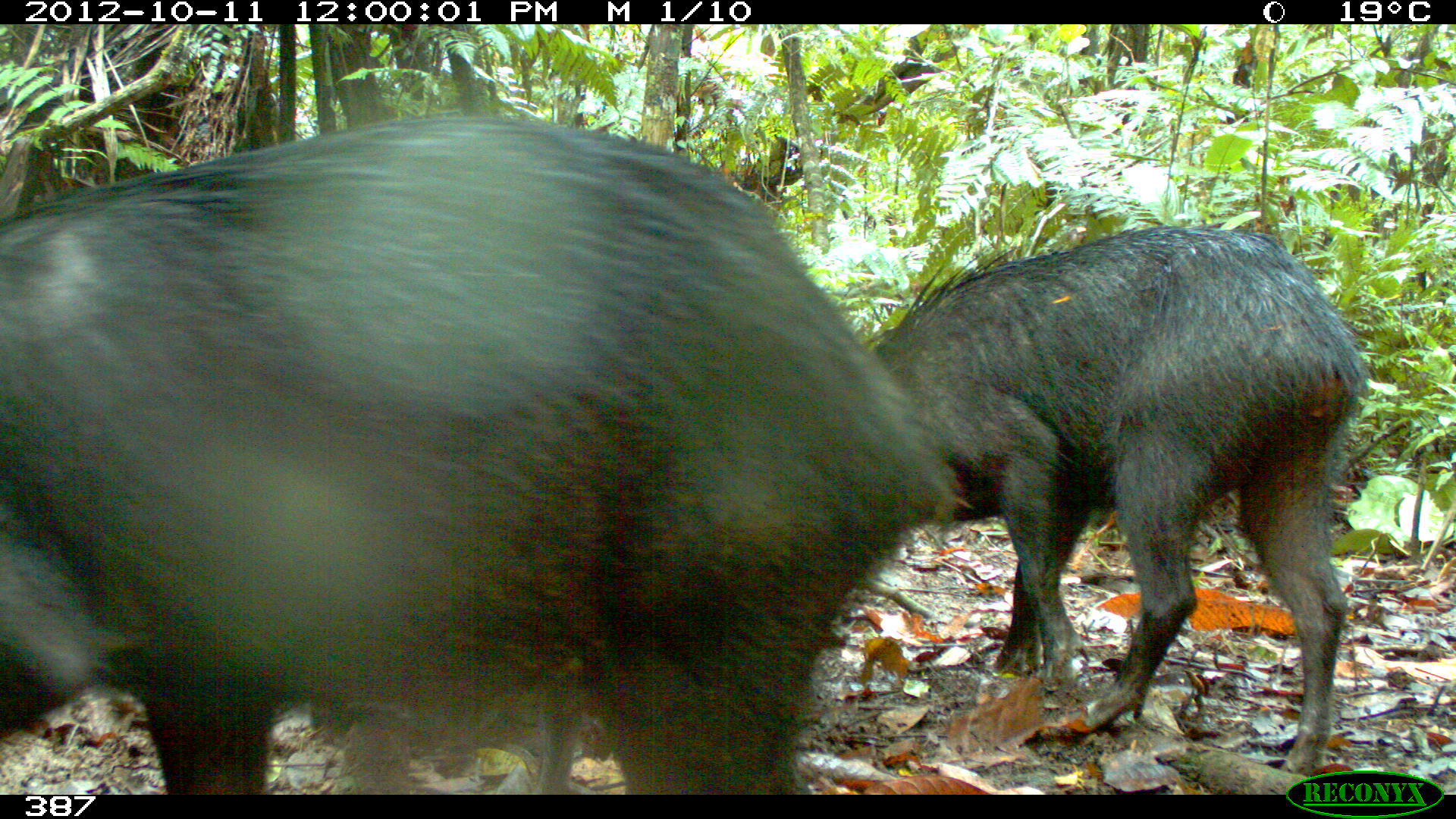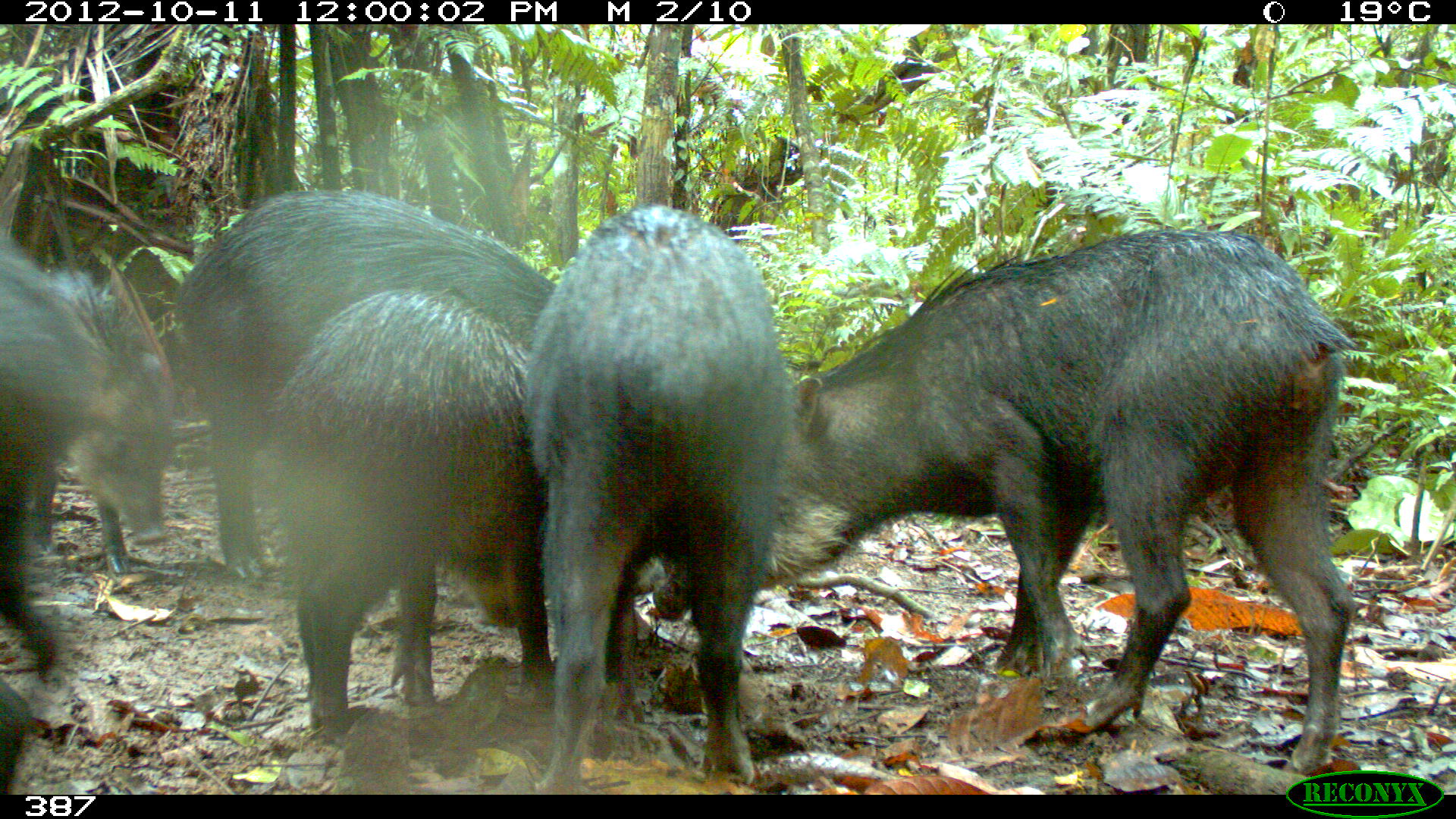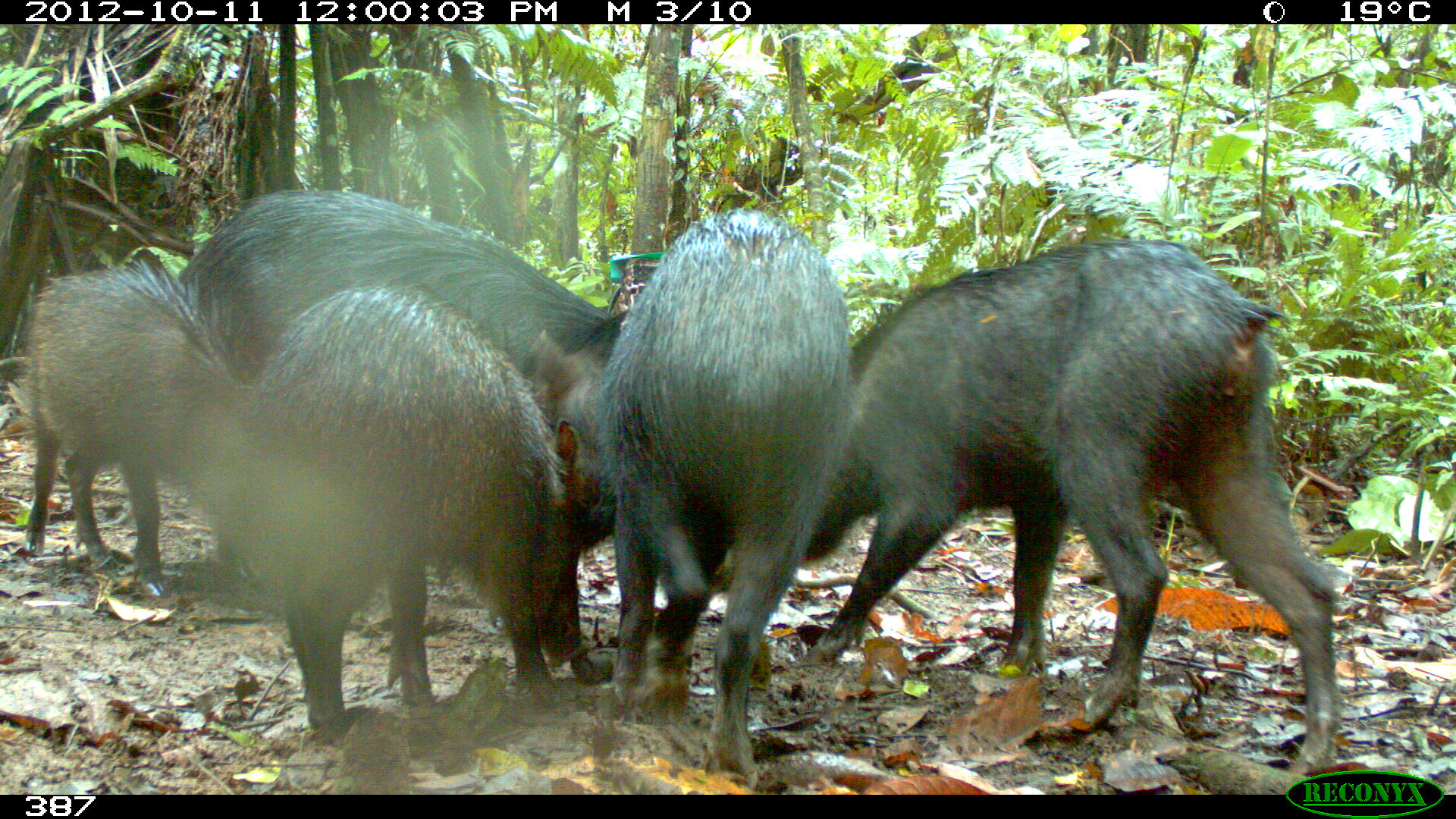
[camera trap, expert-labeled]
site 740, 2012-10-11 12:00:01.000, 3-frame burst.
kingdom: Animalia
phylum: Chordata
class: Mammalia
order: Artiodactyla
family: Tayassuidae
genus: Tayassu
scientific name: Tayassu pecari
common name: white-lipped peccary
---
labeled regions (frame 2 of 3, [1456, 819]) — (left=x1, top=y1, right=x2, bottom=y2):
tayassu pecari: (left=651, top=225, right=1352, bottom=774); (left=523, top=200, right=788, bottom=793); (left=166, top=187, right=558, bottom=582); (left=272, top=290, right=525, bottom=743); (left=1, top=227, right=106, bottom=793); (left=30, top=220, right=169, bottom=575)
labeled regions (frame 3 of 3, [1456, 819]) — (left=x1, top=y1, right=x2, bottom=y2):
tayassu pecari: (left=792, top=237, right=1345, bottom=772); (left=181, top=184, right=629, bottom=552); (left=225, top=283, right=583, bottom=726); (left=598, top=207, right=847, bottom=788); (left=20, top=268, right=237, bottom=598)